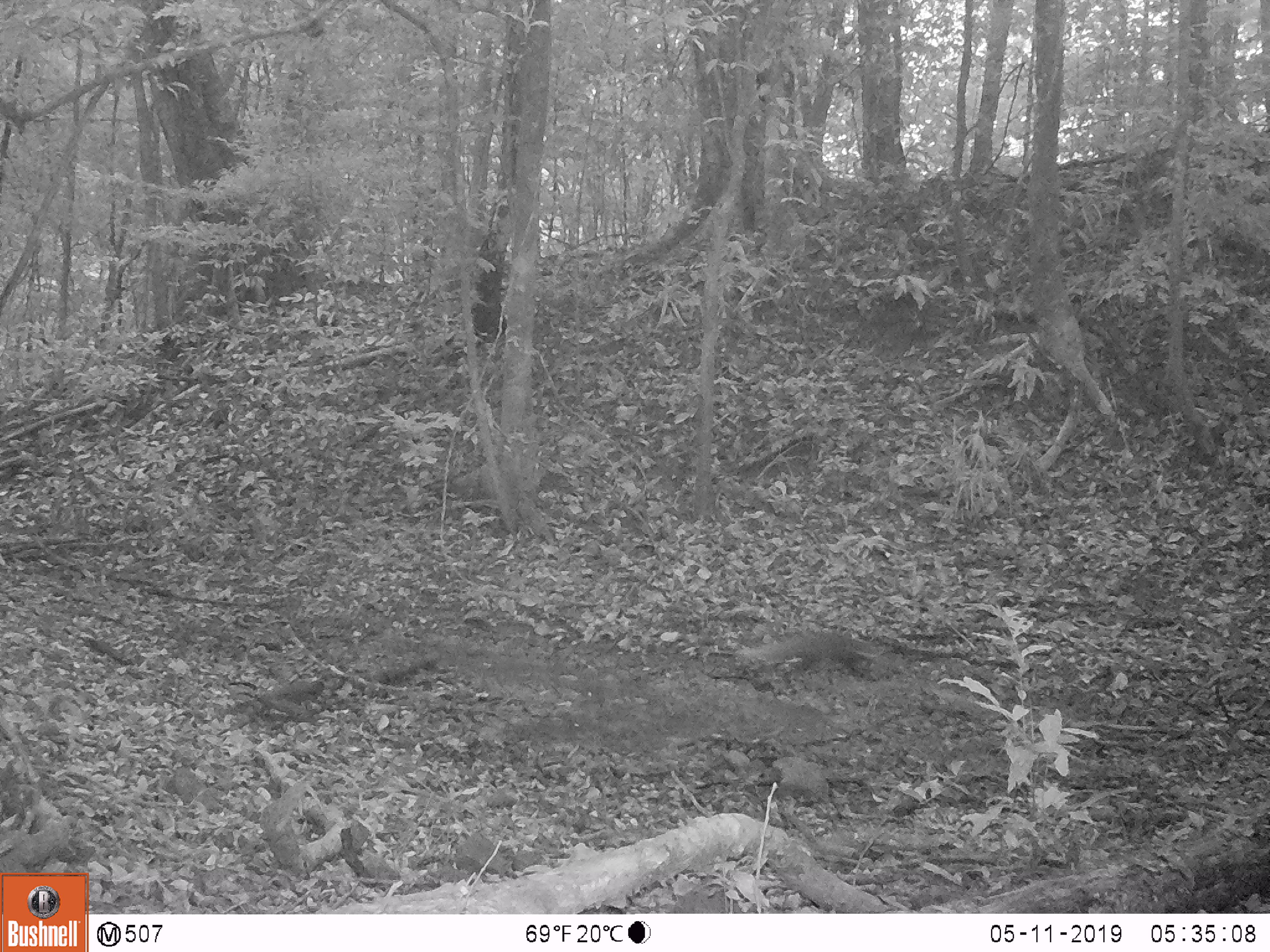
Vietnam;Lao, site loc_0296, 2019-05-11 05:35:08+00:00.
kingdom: Animalia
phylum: Chordata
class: Mammalia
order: Carnivora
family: Herpestidae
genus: Urva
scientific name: Urva urva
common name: crab-eating mongoose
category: crab eating mongoose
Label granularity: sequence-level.